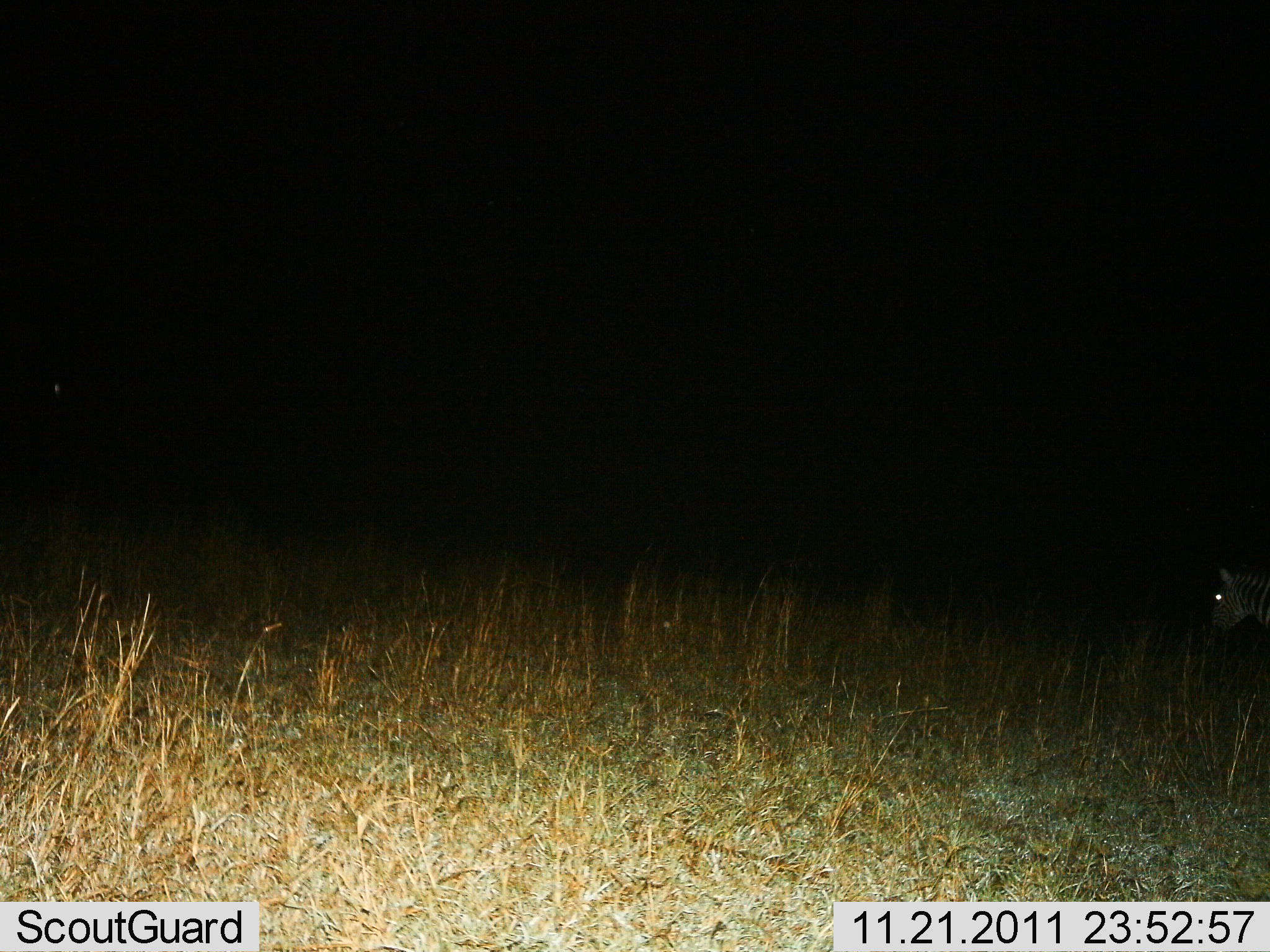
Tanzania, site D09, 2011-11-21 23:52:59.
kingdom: Animalia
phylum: Chordata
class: Mammalia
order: Perissodactyla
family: Equidae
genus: Equus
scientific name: Equus quagga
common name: plains zebra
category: zebra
Zebra (plains zebra) (Equus quagga), count 1. Behavior (volunteer vote fractions): standing 90%, resting 0%, moving 10%, interacting 0%. Young present (vote fraction): 0%. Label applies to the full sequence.